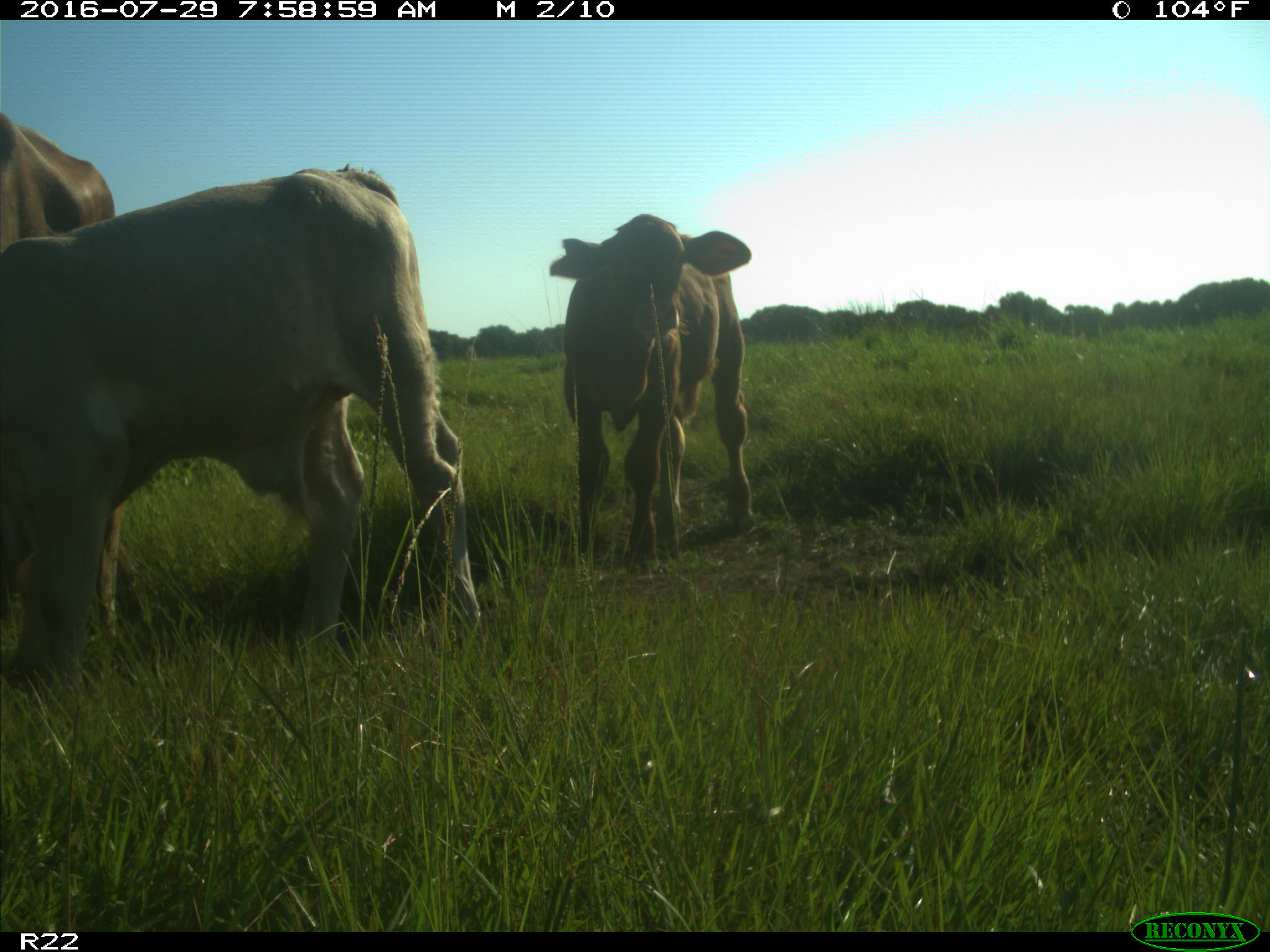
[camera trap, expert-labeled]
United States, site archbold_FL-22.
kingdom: Animalia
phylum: Chordata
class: Mammalia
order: Artiodactyla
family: Bovidae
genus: Bos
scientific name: Bos taurus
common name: domestic cow